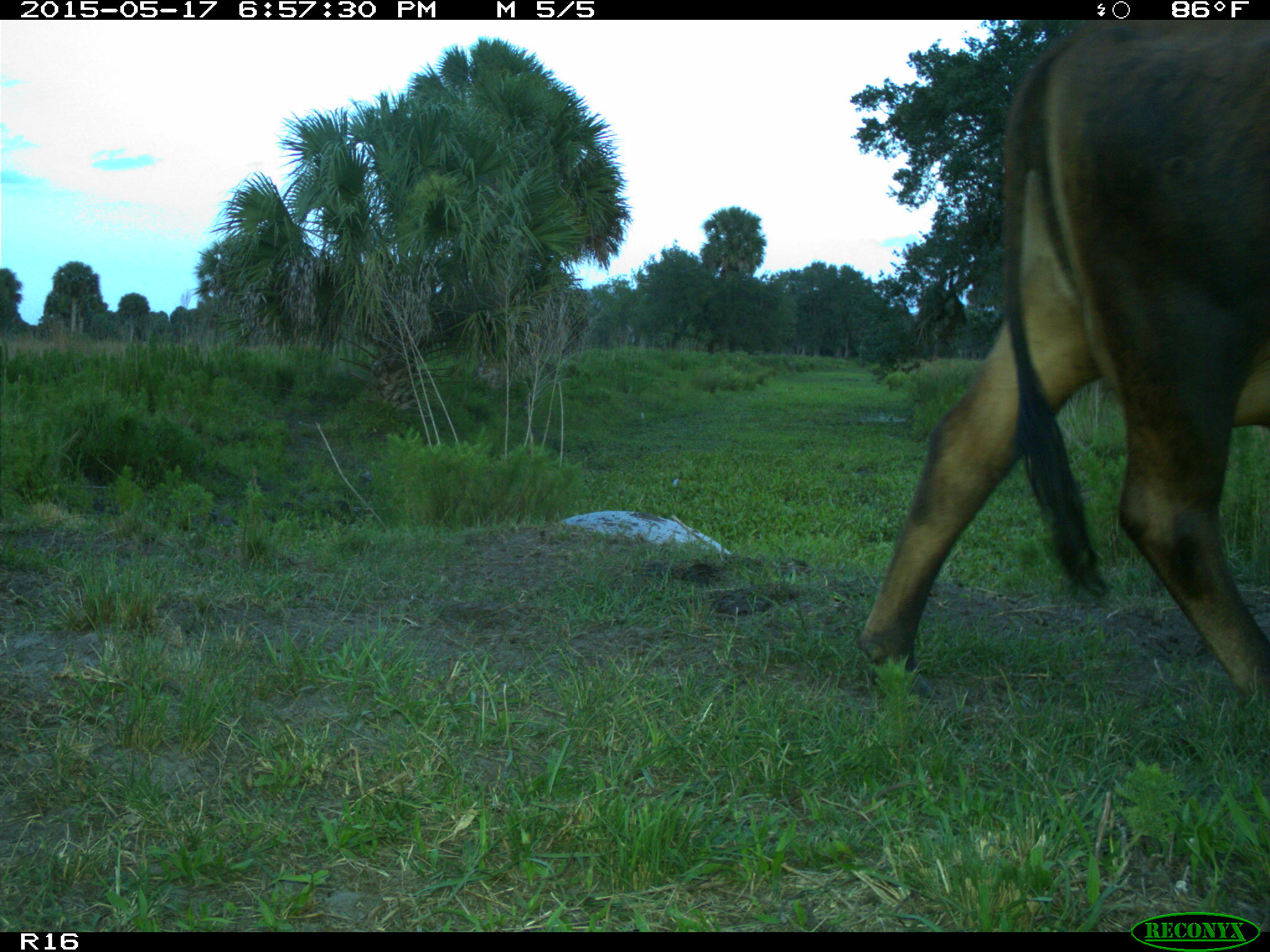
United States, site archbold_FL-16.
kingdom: Animalia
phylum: Chordata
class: Mammalia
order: Artiodactyla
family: Bovidae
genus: Bos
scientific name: Bos taurus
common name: domestic cow